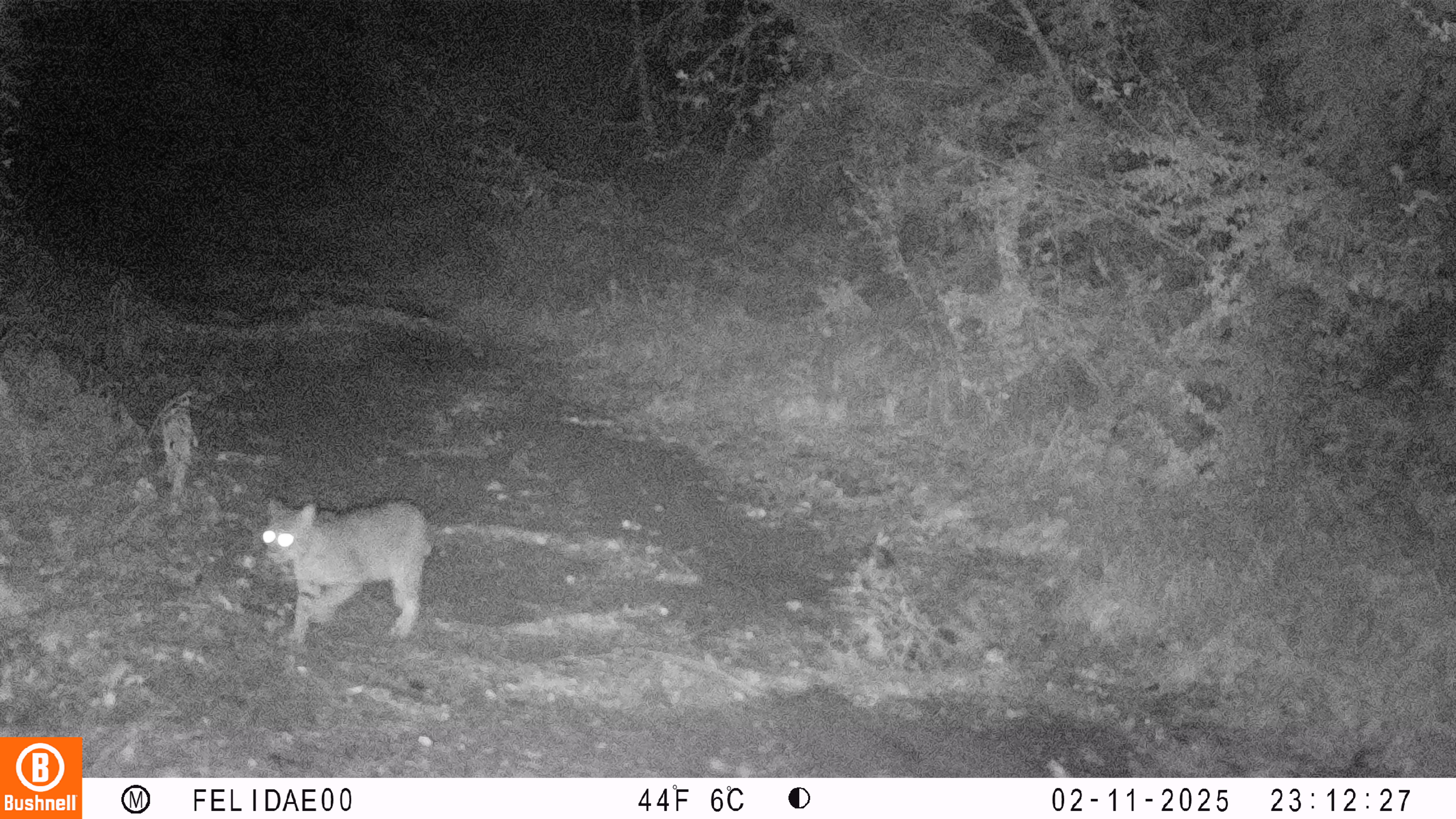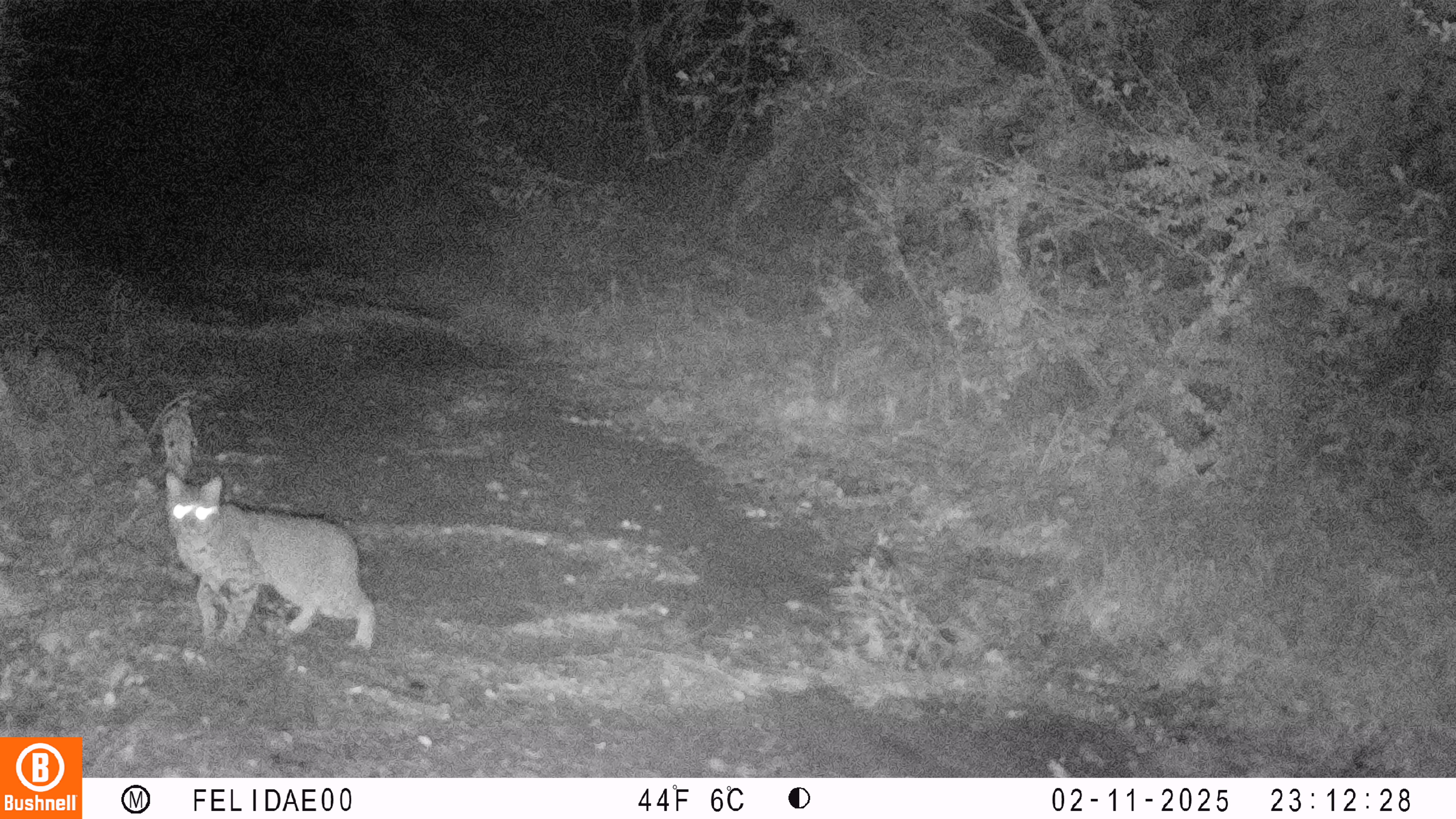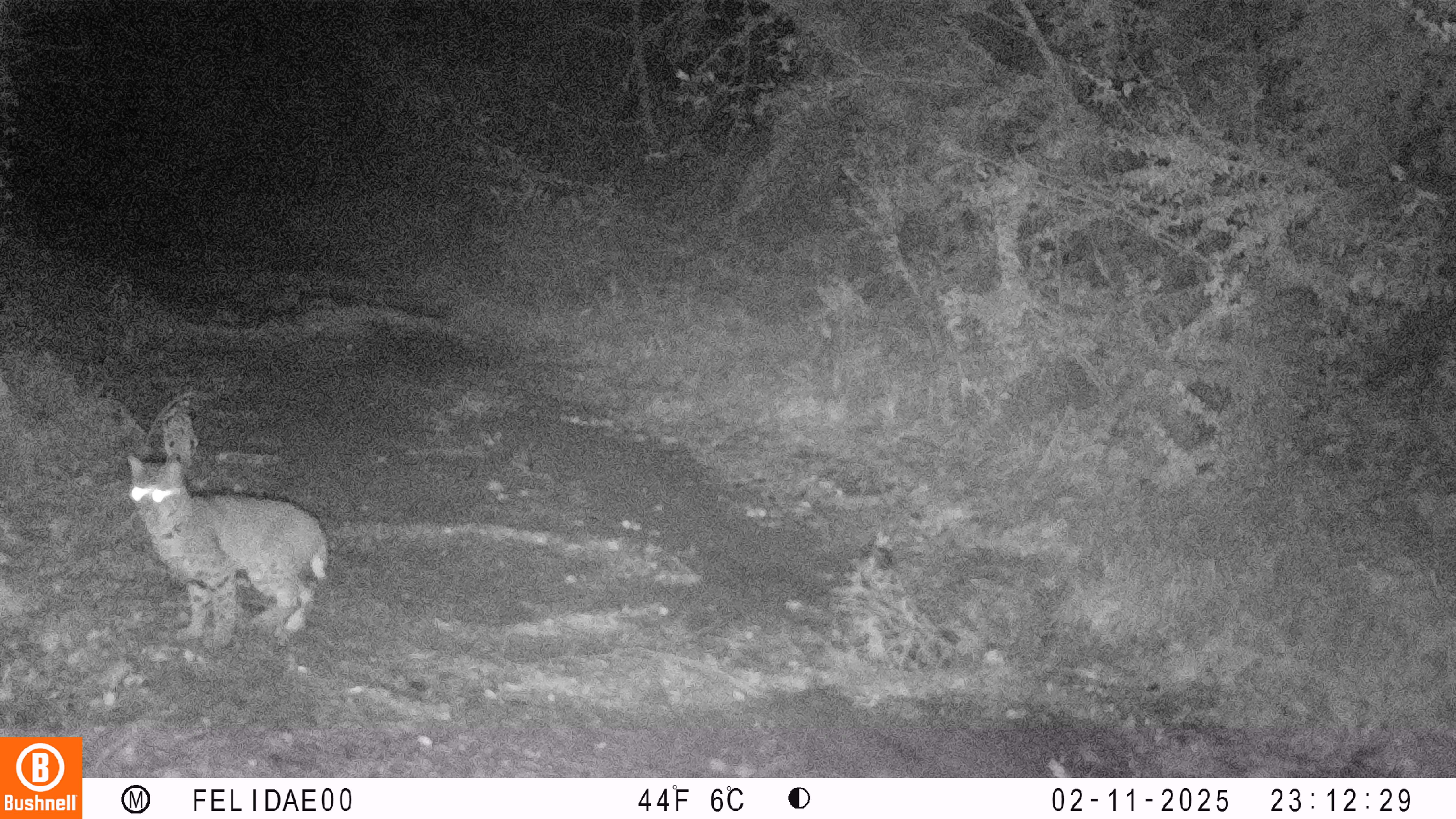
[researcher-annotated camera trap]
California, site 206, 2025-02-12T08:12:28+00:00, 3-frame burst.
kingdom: Animalia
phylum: Chordata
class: Mammalia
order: Carnivora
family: Felidae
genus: Lynx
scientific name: Lynx rufus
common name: bobcat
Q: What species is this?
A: Bobcat (Lynx rufus).